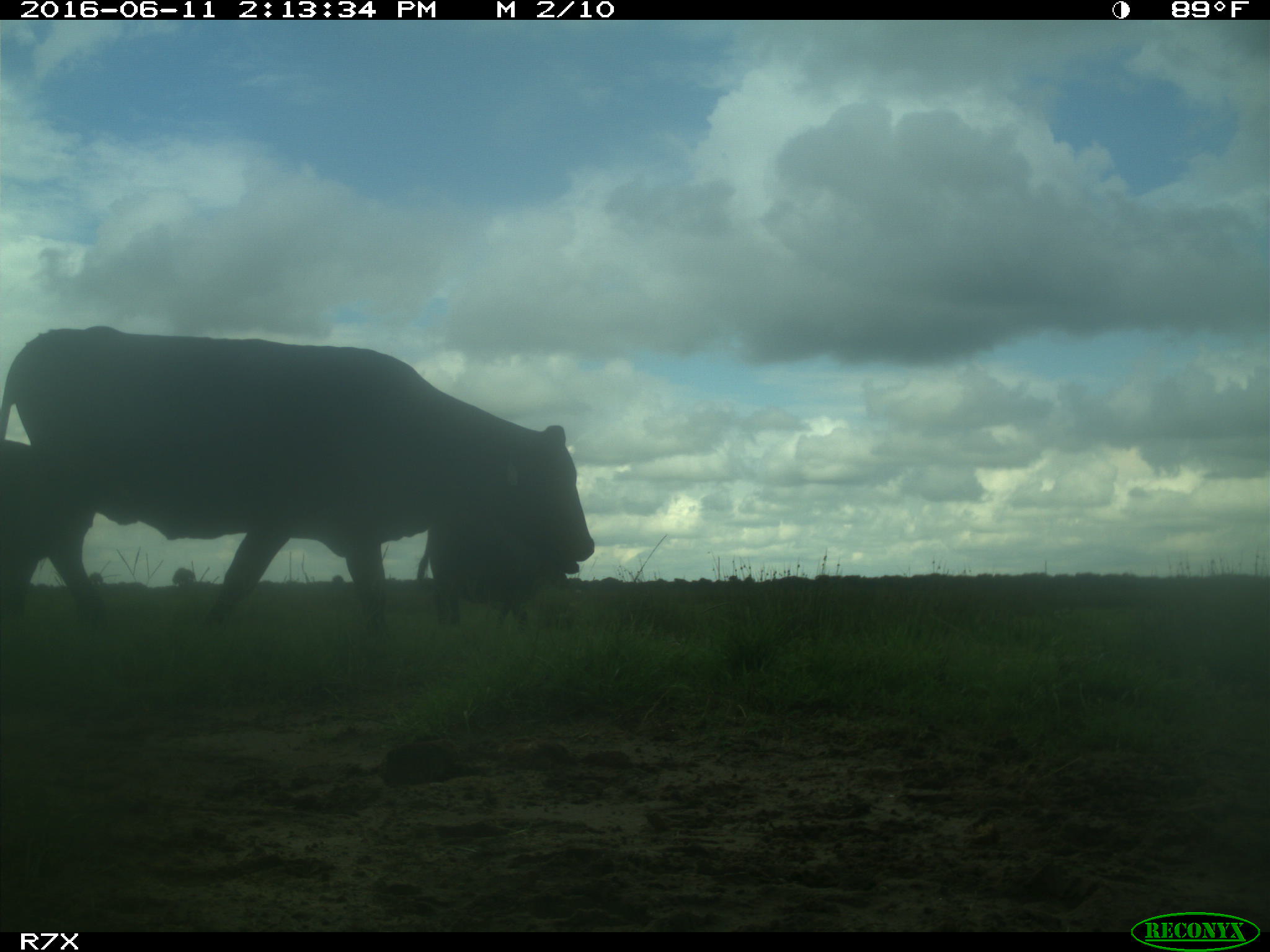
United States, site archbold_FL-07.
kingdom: Animalia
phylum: Chordata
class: Mammalia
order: Artiodactyla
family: Bovidae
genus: Bos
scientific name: Bos taurus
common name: domestic cow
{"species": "Bos taurus (domestic cow)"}